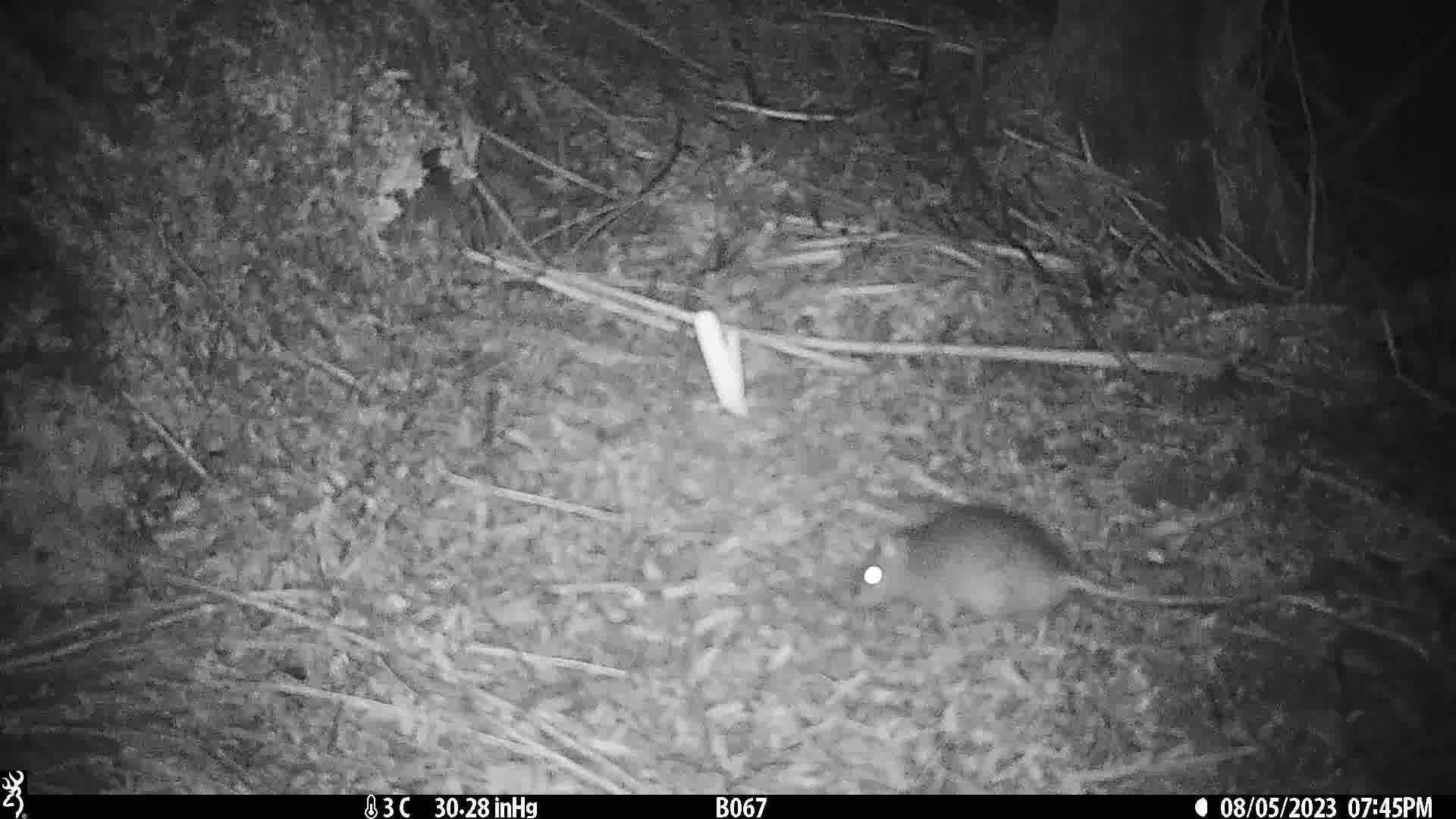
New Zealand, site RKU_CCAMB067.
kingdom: Animalia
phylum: Chordata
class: Mammalia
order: Rodentia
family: Muridae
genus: Rattus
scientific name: Rattus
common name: rat